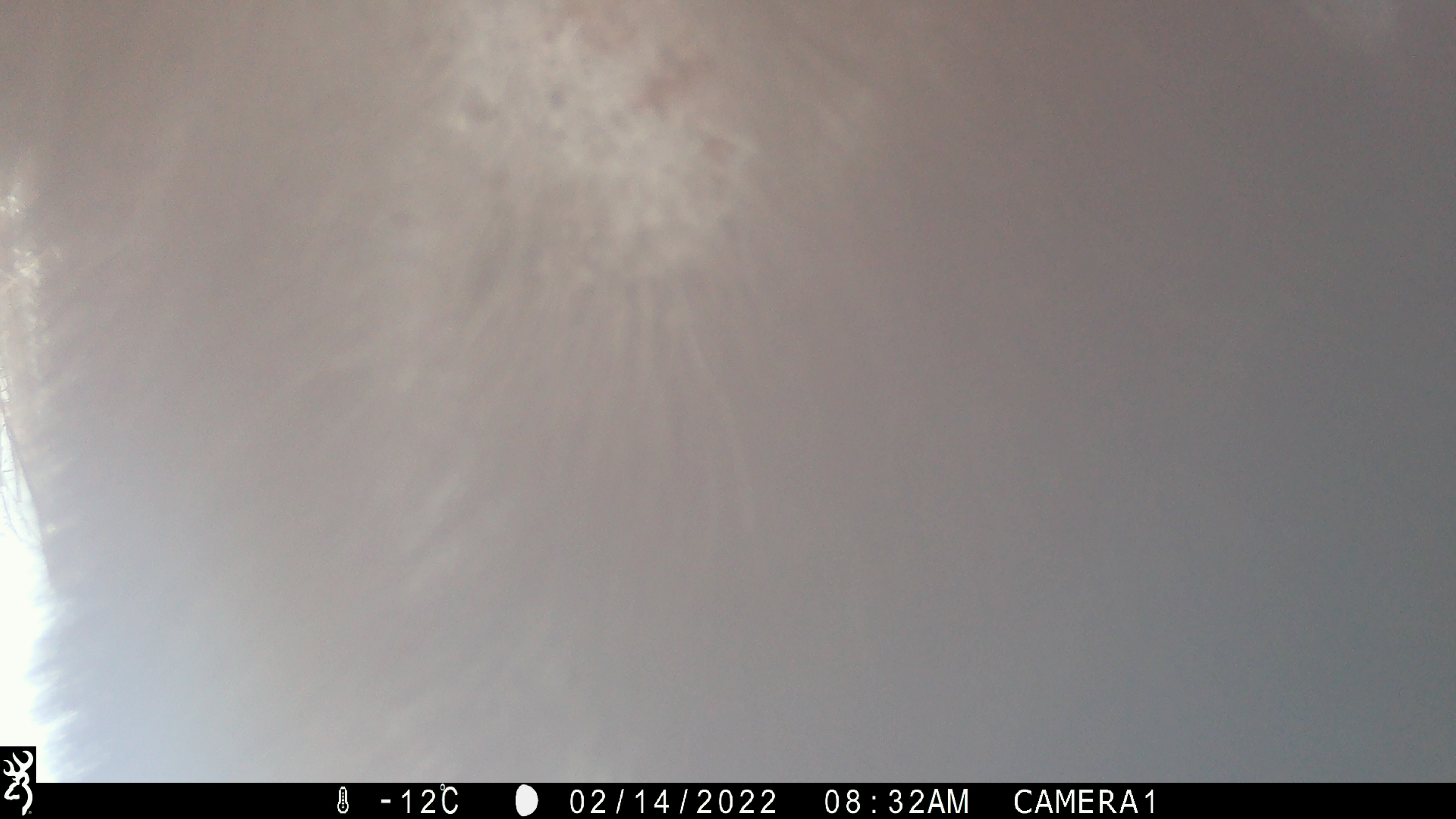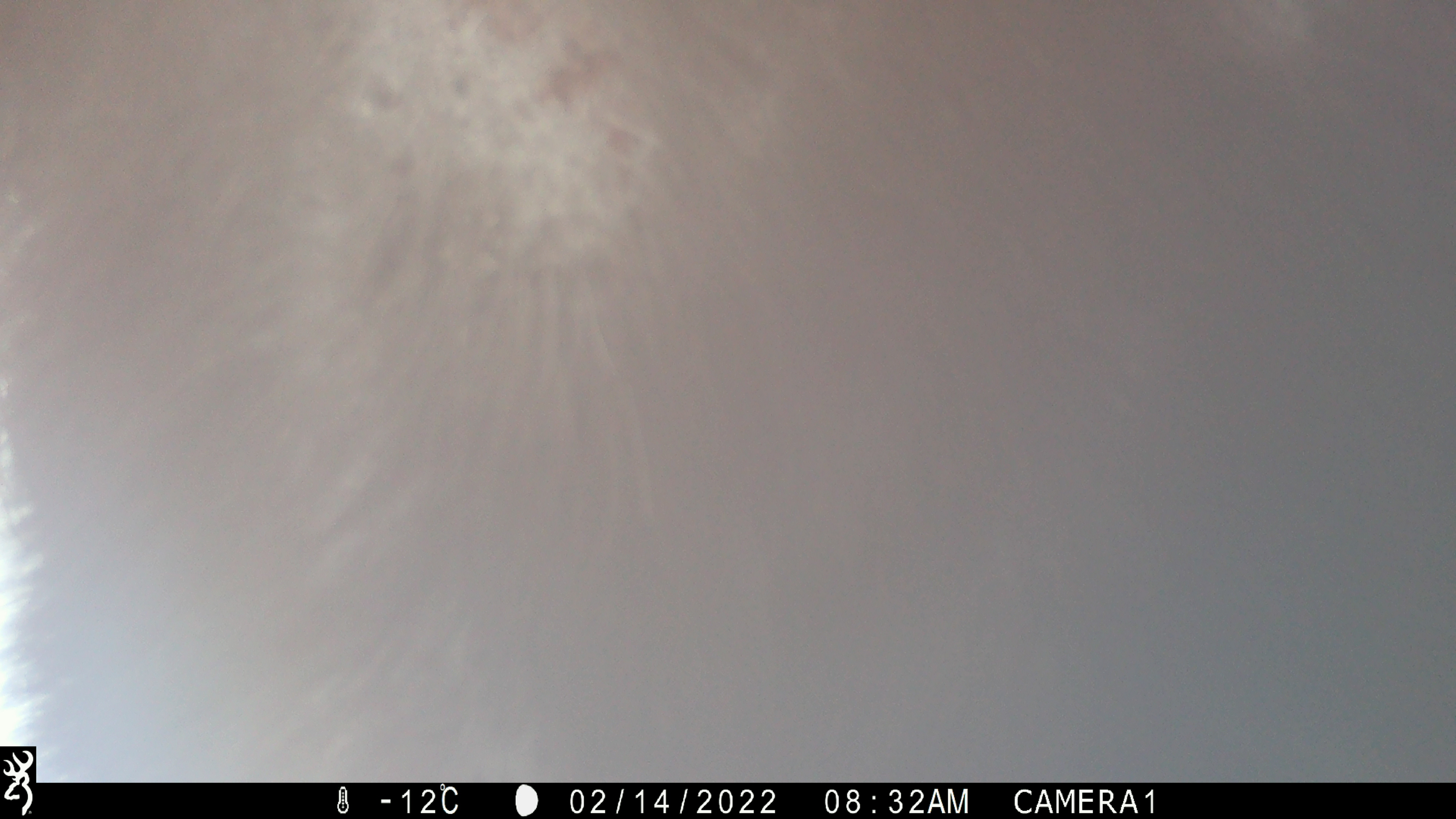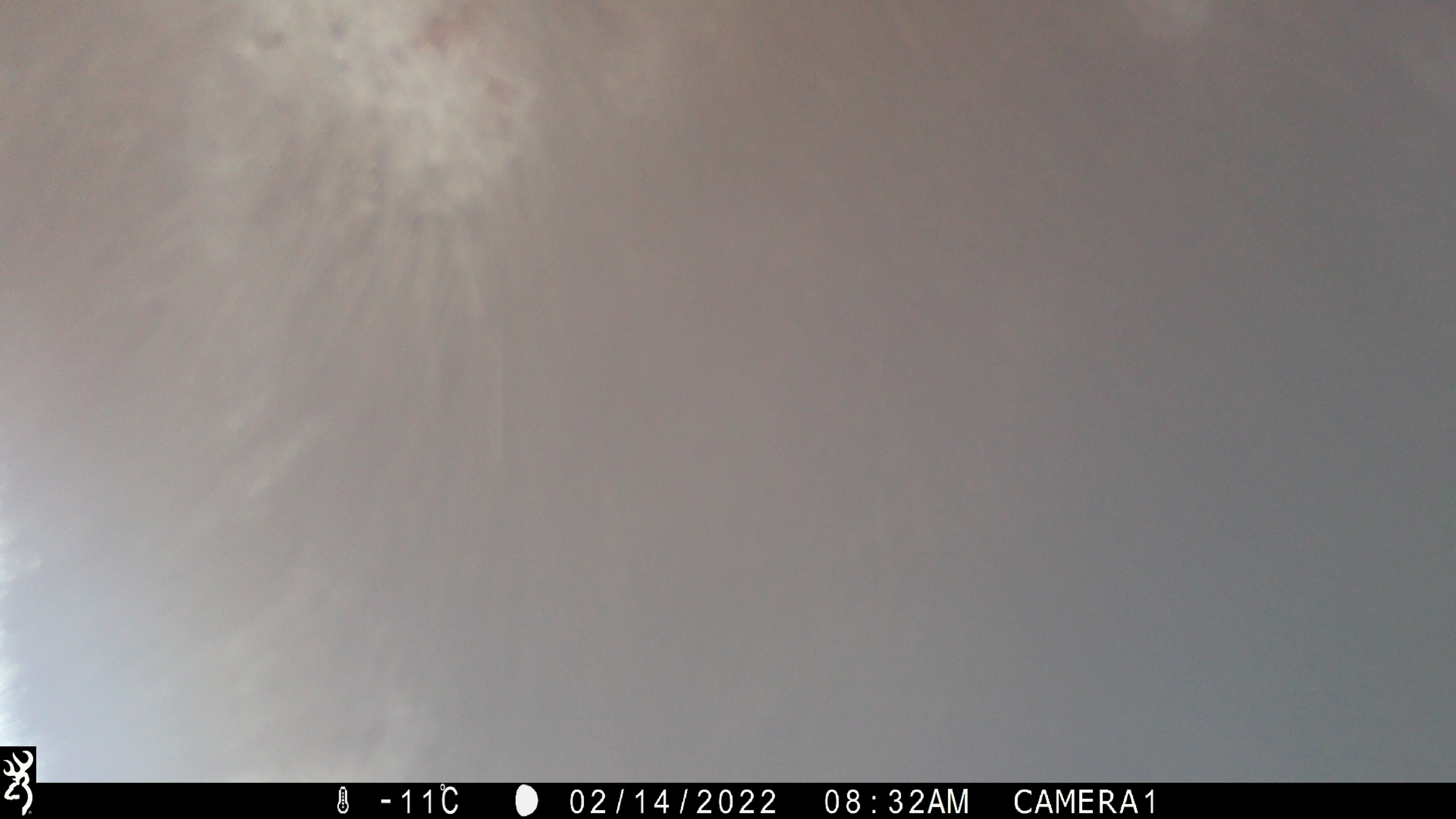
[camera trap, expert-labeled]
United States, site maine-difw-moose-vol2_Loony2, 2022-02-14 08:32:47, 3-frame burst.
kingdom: Animalia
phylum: Chordata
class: Mammalia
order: Artiodactyla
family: Cervidae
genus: Alces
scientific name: Alces alces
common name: moose